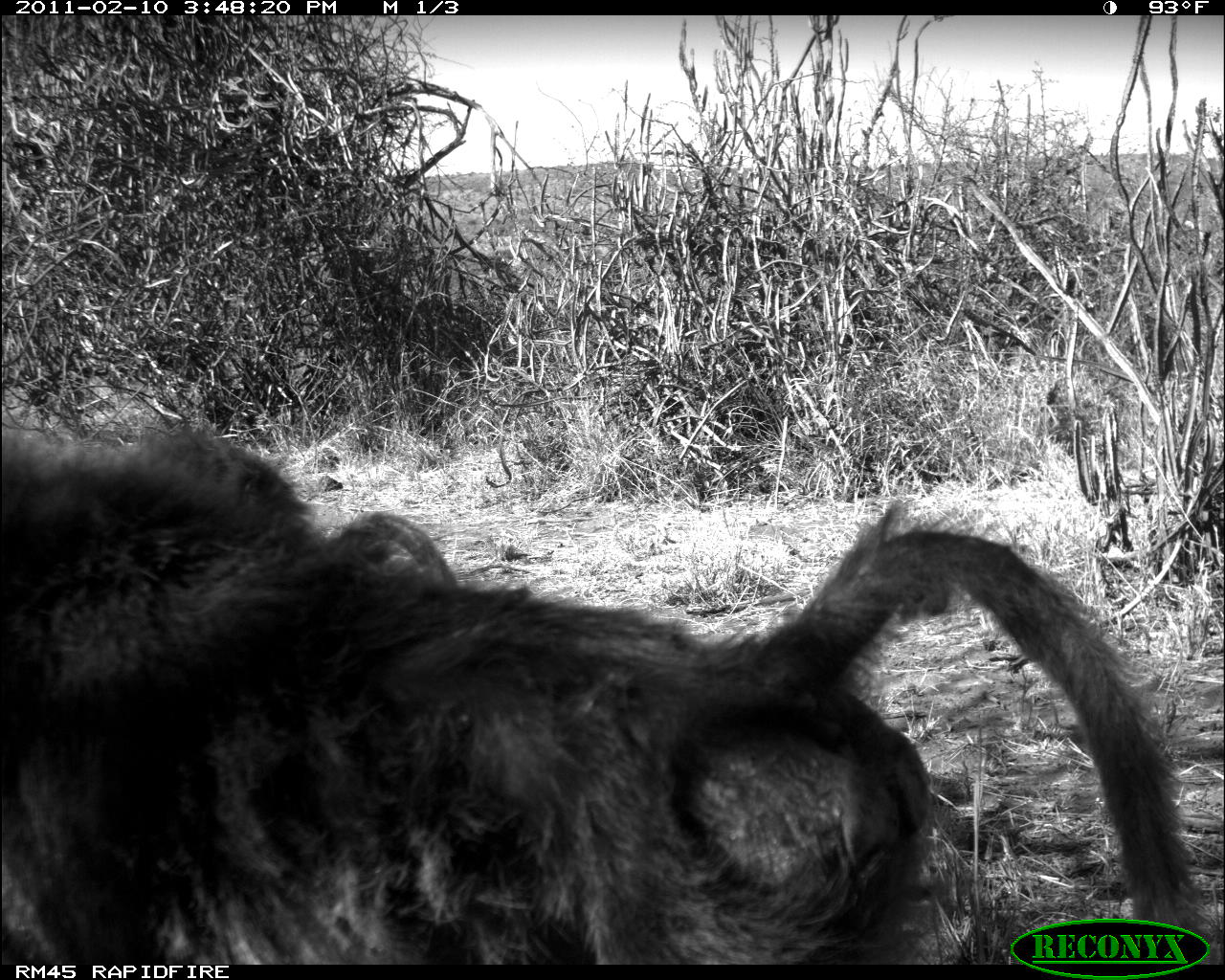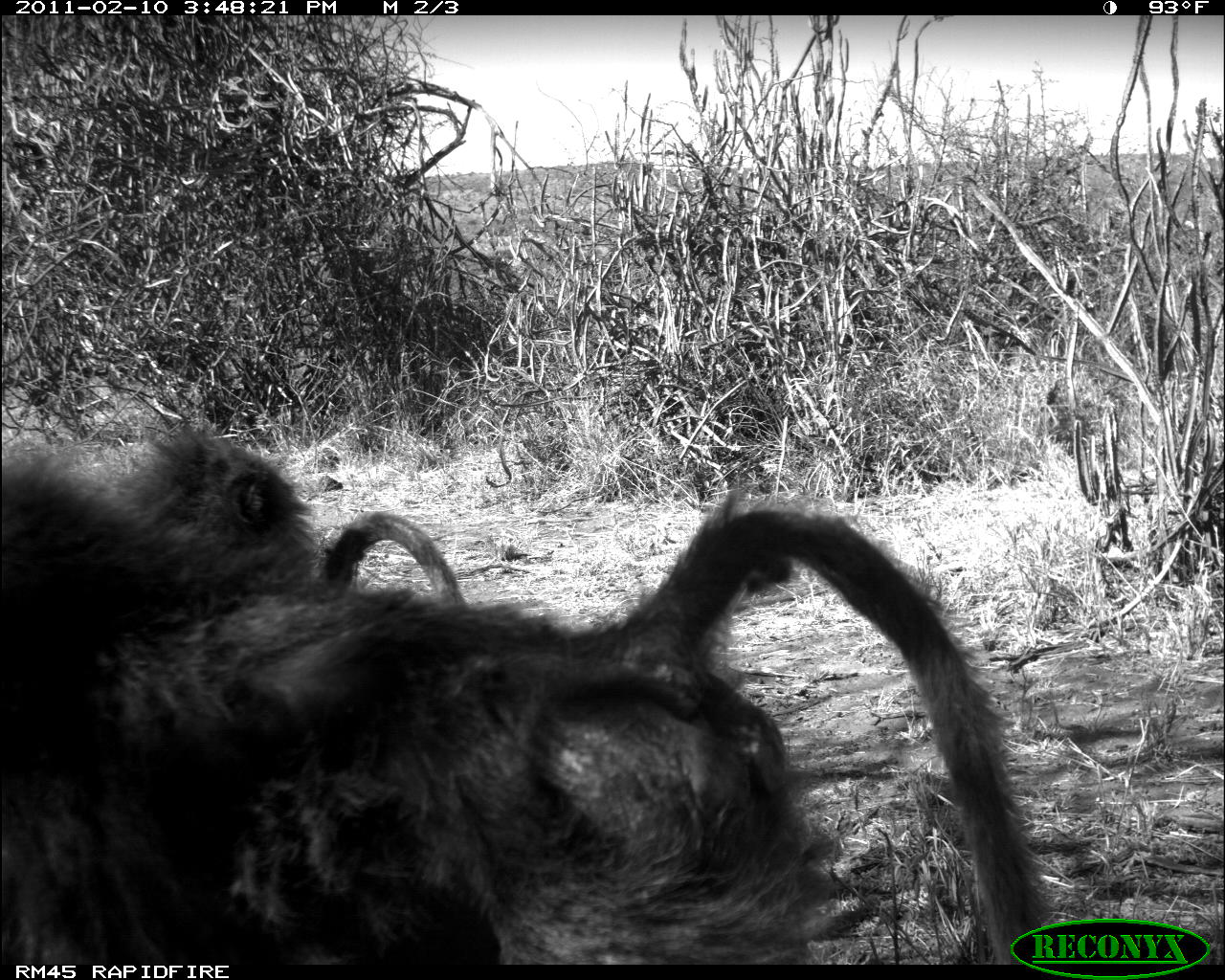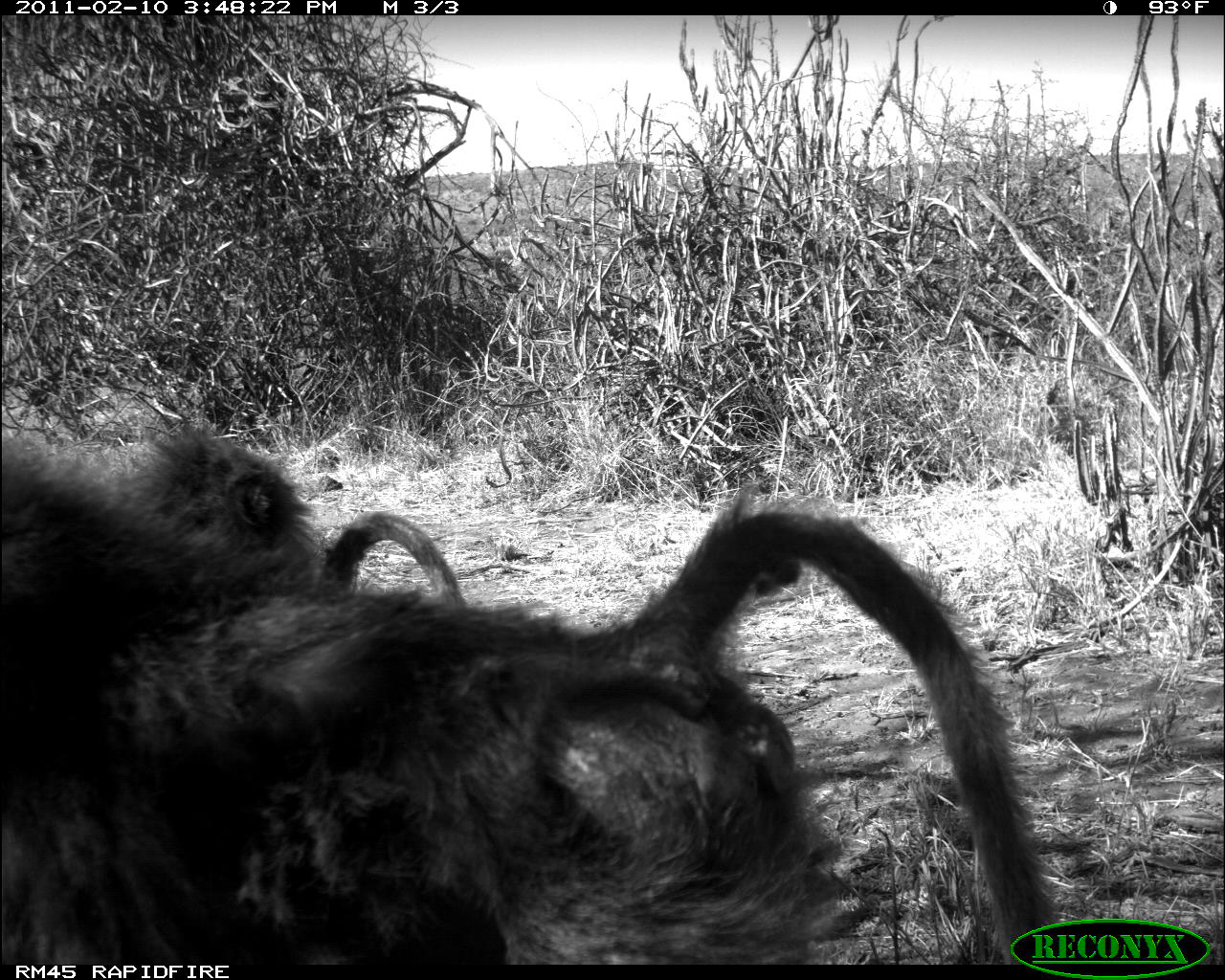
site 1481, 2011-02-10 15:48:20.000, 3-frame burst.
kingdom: Animalia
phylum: Chordata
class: Mammalia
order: Primates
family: Cercopithecidae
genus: Papio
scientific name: Papio anubis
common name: olive baboon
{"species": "Papio anubis (olive baboon)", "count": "2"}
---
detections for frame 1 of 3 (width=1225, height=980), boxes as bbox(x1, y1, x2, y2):
papio anubis: bbox(0, 429, 1222, 964); bbox(128, 424, 456, 592)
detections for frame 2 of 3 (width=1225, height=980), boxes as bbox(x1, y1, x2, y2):
papio anubis: bbox(0, 442, 1055, 964); bbox(117, 428, 467, 605)